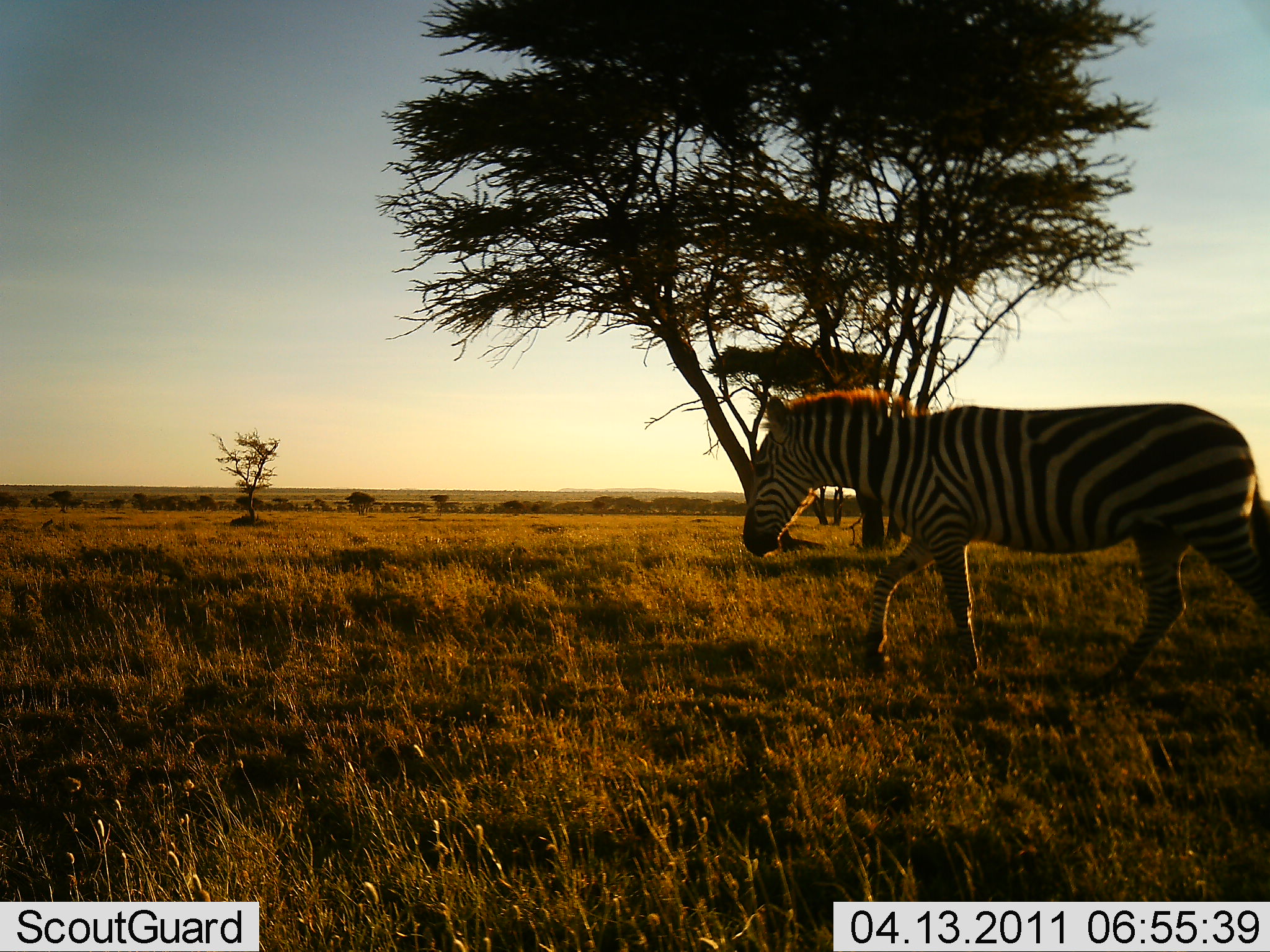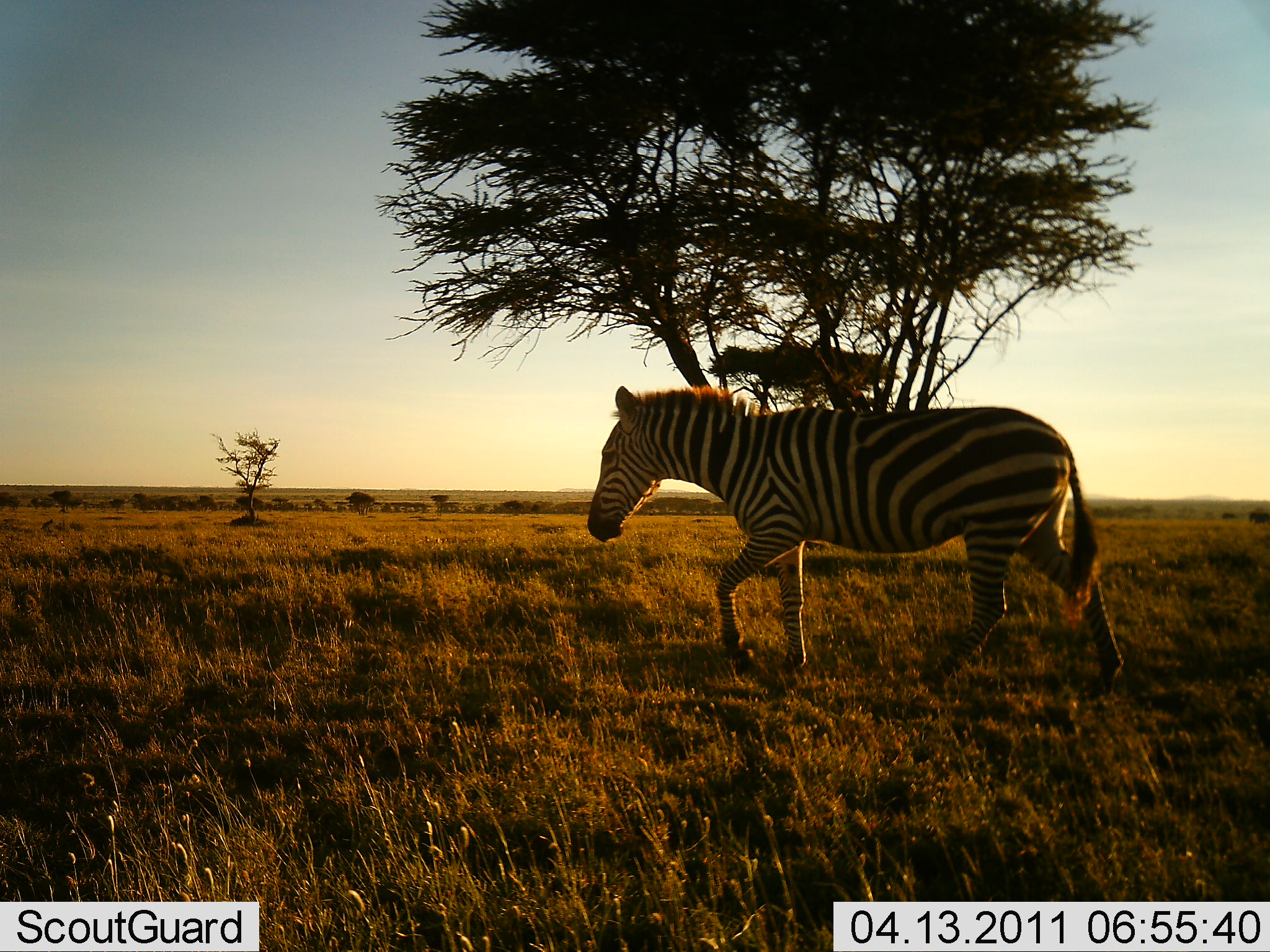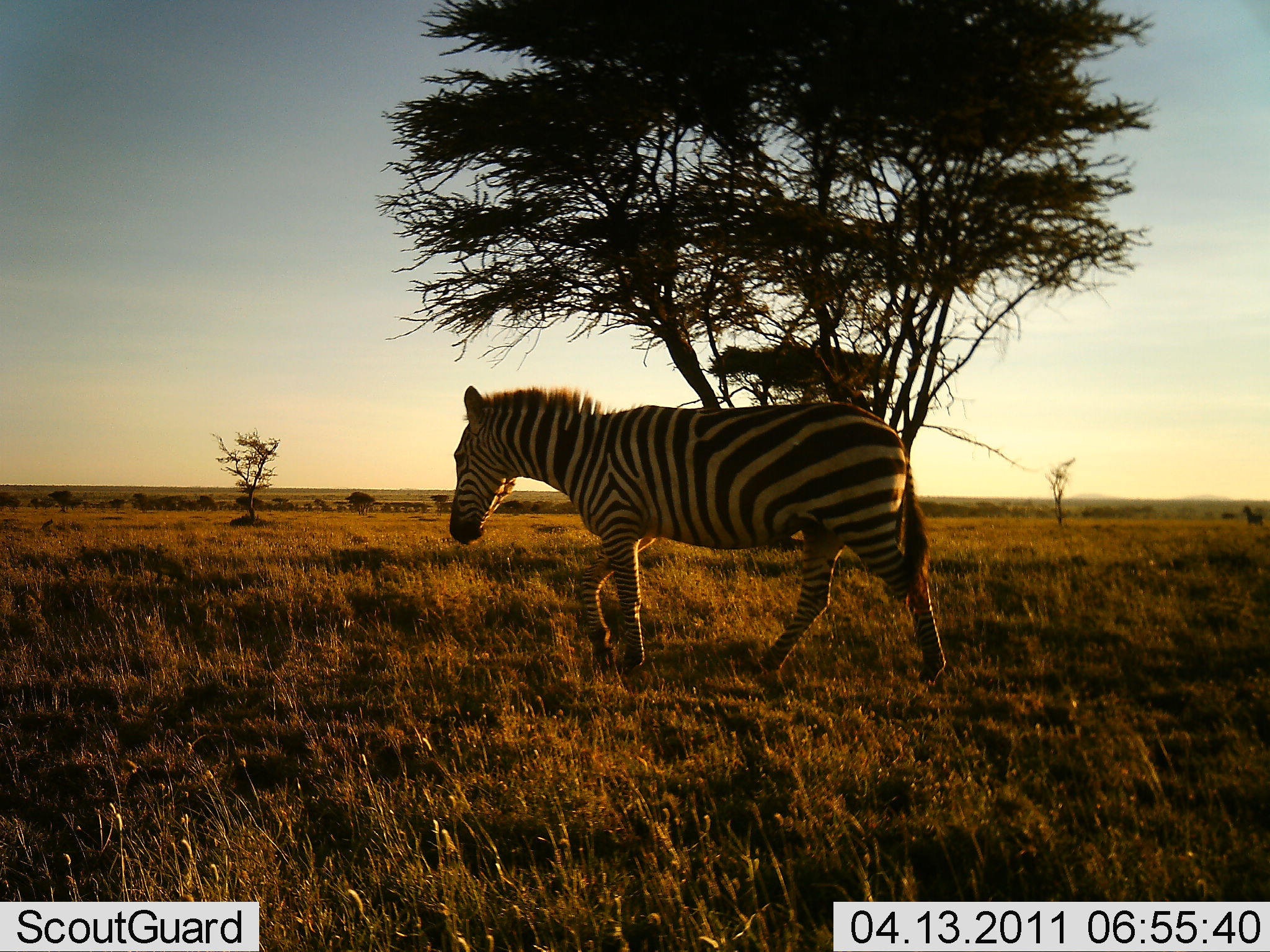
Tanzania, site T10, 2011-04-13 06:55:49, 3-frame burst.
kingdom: Animalia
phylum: Chordata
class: Mammalia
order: Perissodactyla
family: Equidae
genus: Equus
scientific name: Equus quagga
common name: plains zebra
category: zebra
Zebra (plains zebra) (Equus quagga), count 1. Behavior (volunteer vote fractions): standing 0%, resting 0%, moving 100%, interacting 0%. Young present (vote fraction): 0%. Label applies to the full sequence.